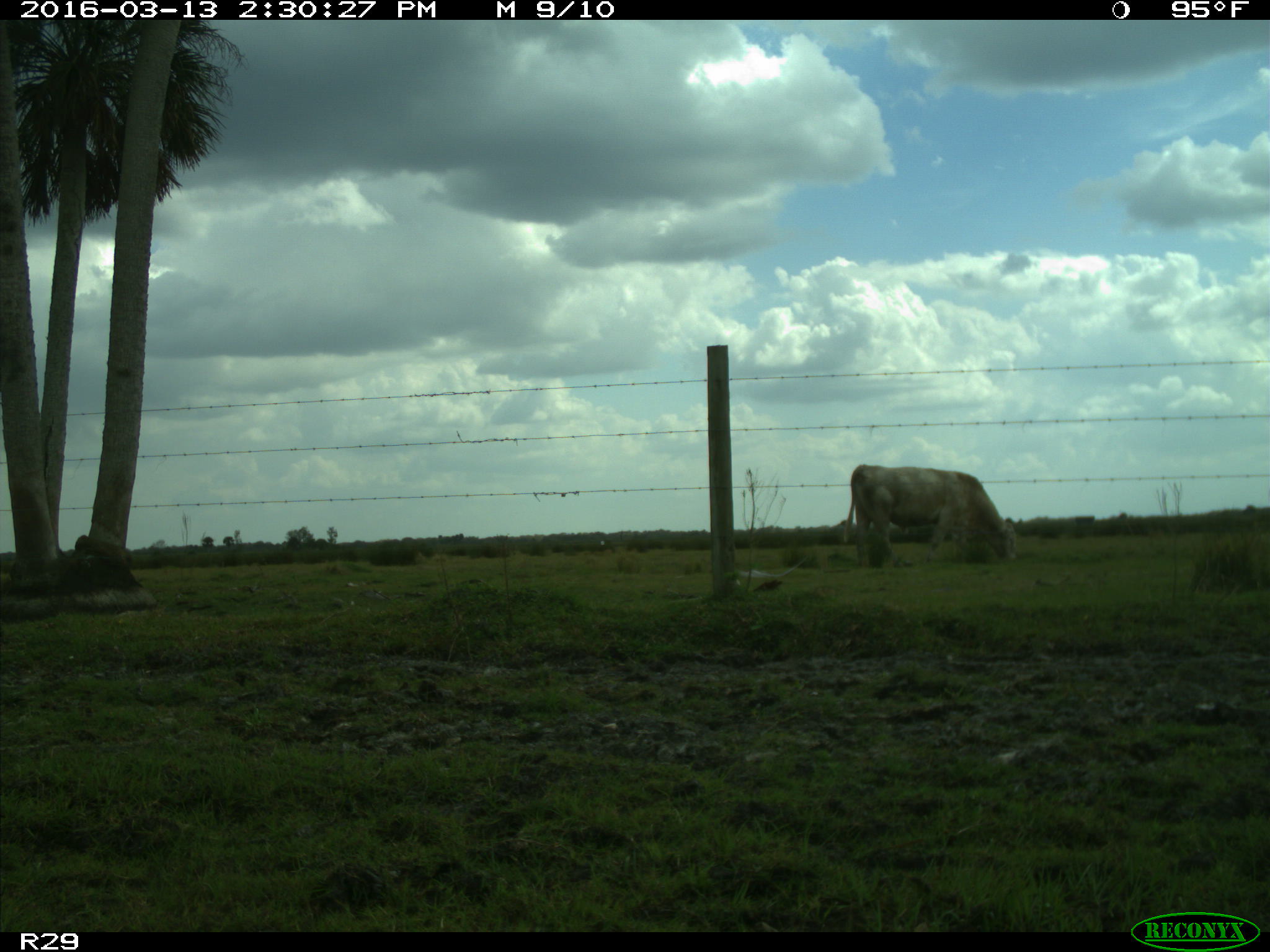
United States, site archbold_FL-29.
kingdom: Animalia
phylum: Chordata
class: Mammalia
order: Artiodactyla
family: Bovidae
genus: Bos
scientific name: Bos taurus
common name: domestic cow